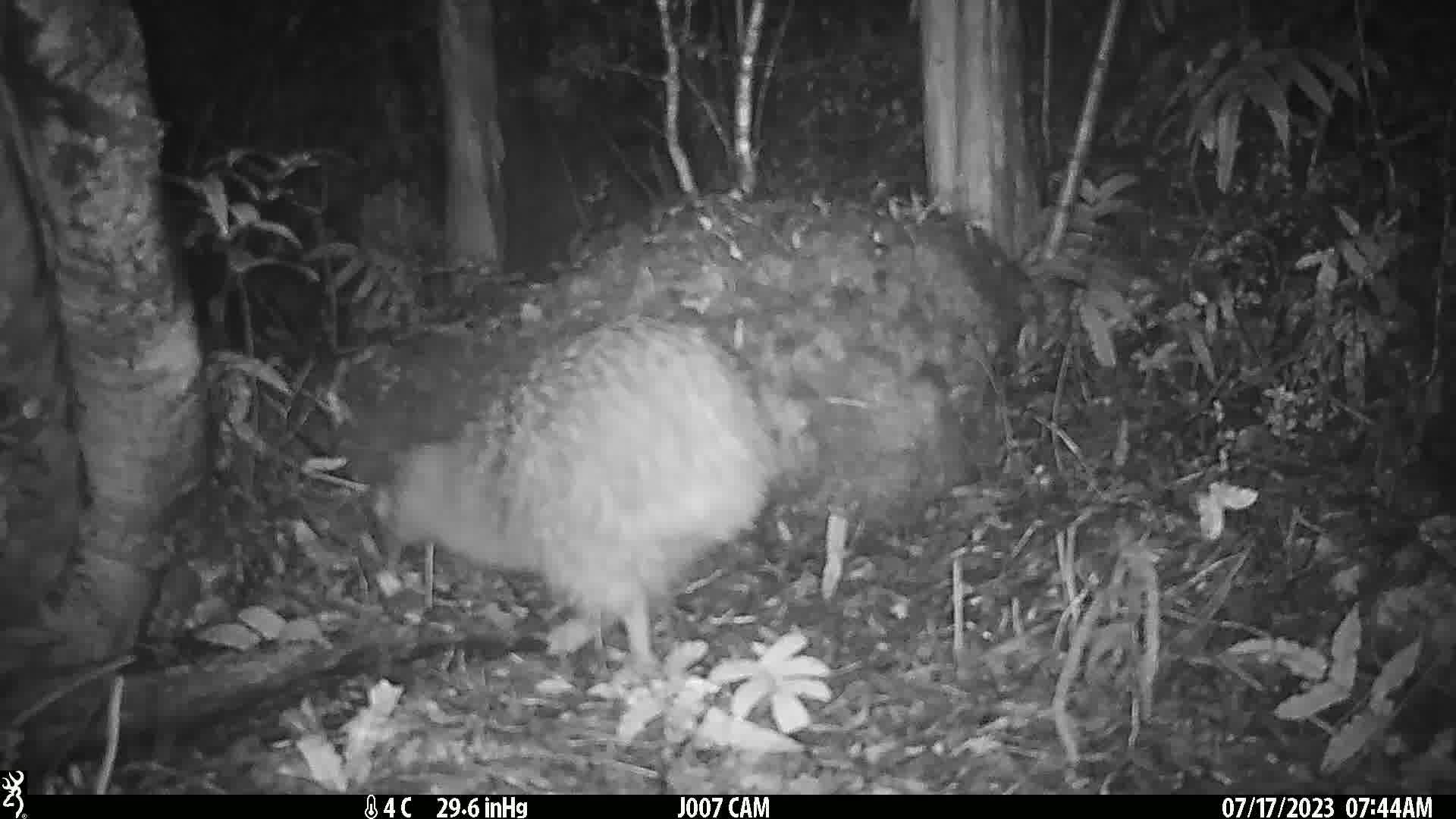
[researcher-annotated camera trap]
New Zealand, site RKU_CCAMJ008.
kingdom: Animalia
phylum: Chordata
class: Aves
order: Apterygiformes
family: Apterygidae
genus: Apteryx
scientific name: Apteryx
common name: kiwi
Kiwi (Apteryx).